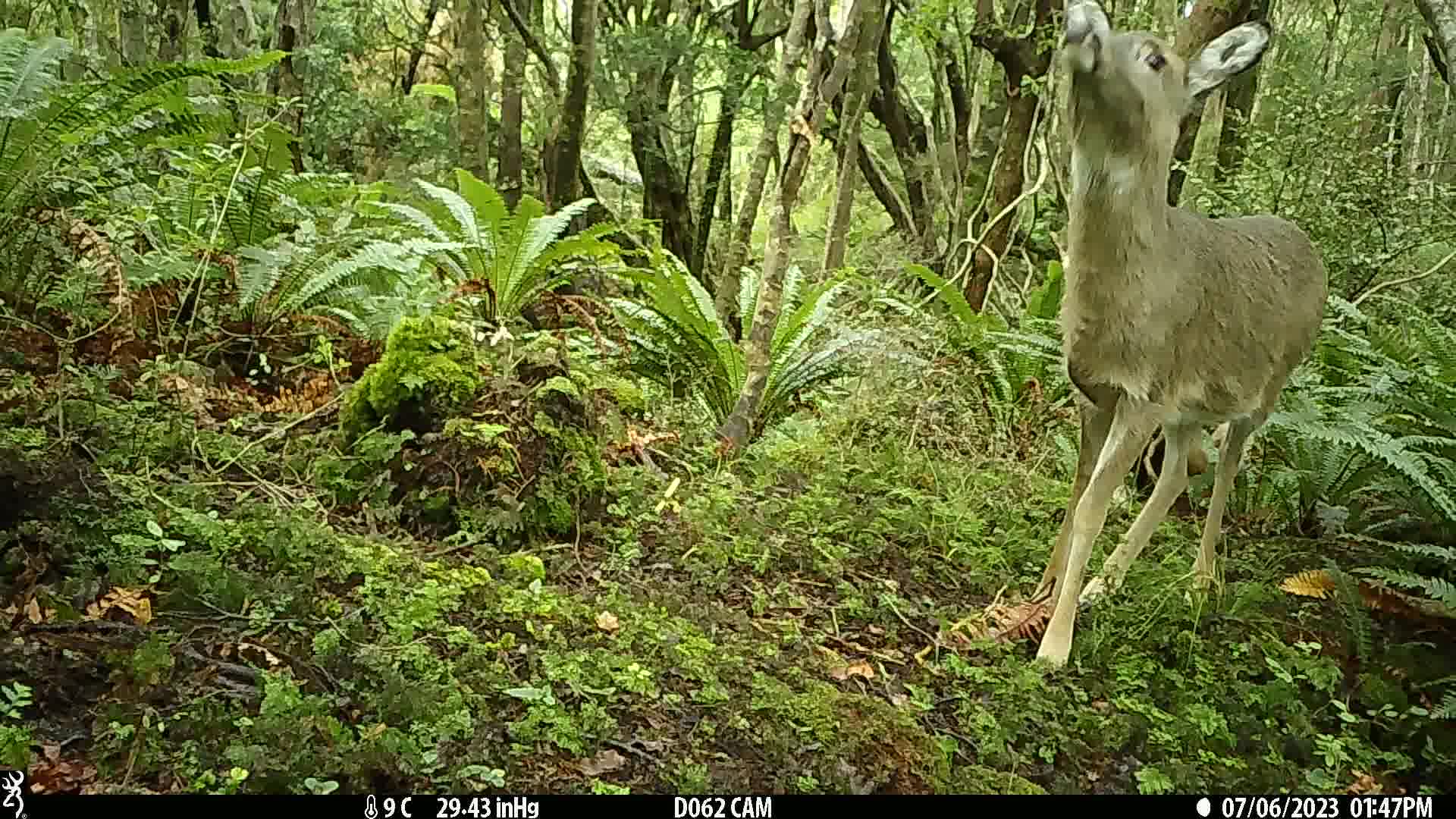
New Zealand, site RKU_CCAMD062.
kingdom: Animalia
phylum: Chordata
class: Mammalia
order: Artiodactyla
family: Cervidae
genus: Odocoileus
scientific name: Odocoileus virginianus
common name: white-tailed deer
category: white tailed deer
White tailed deer (white-tailed deer) (Odocoileus virginianus).